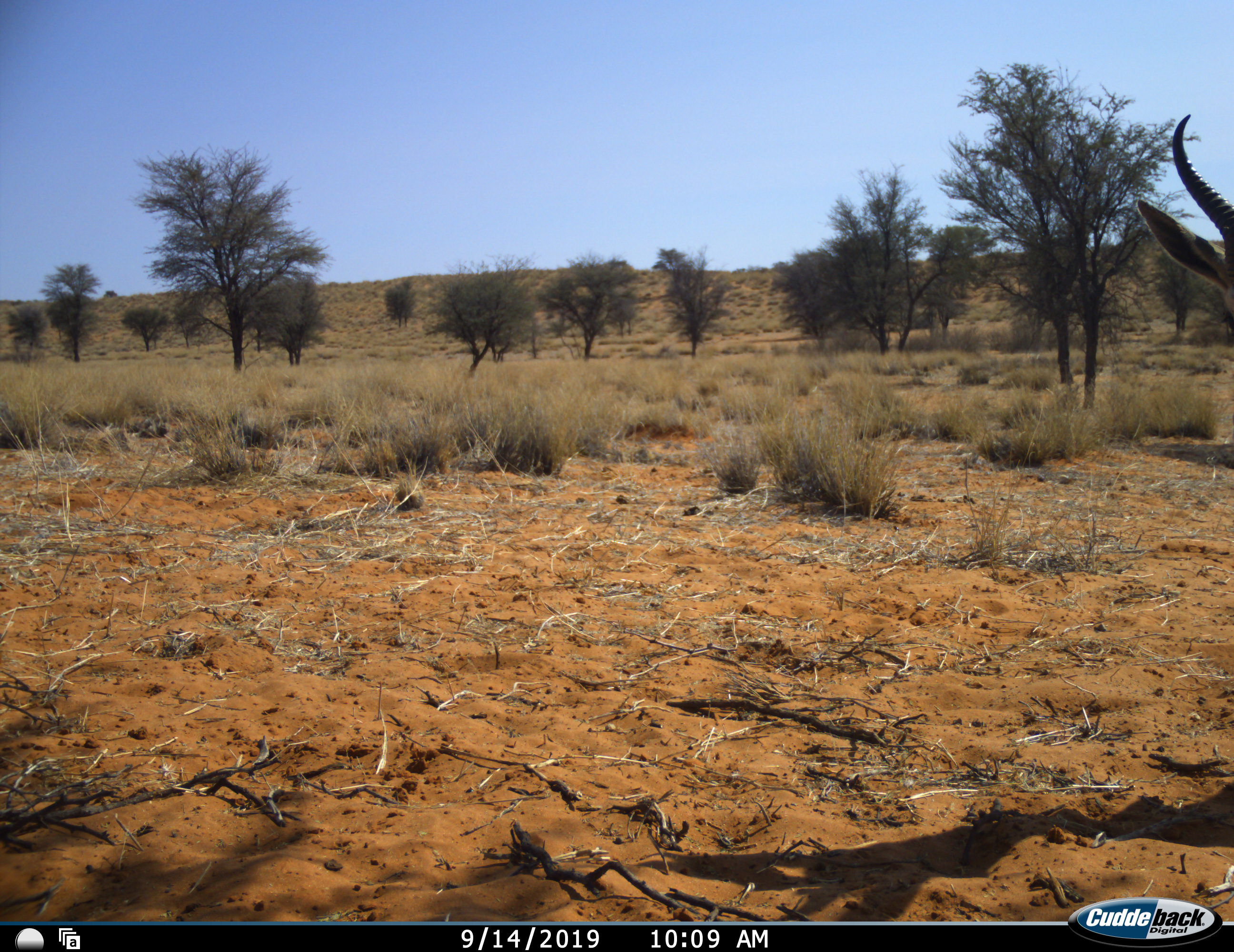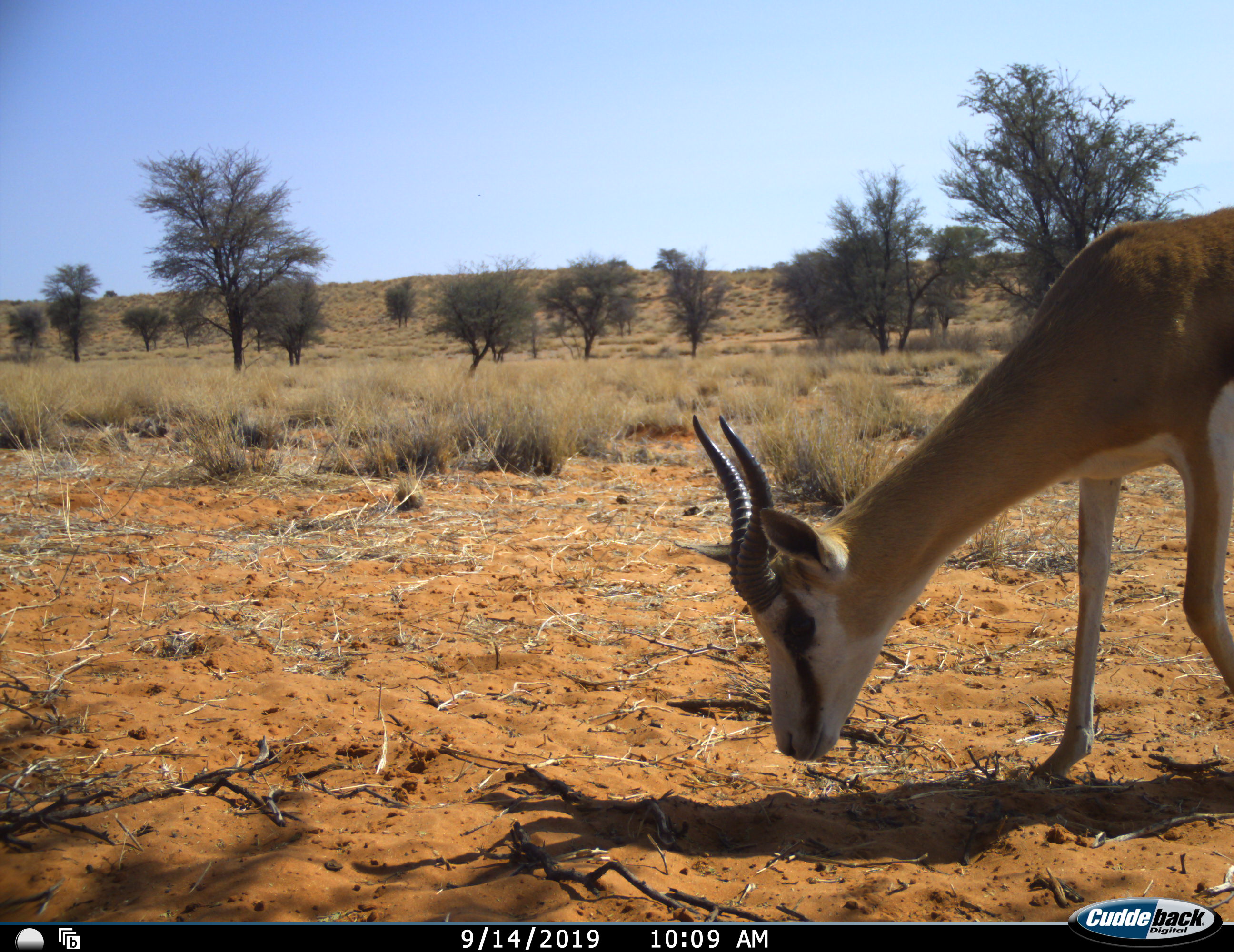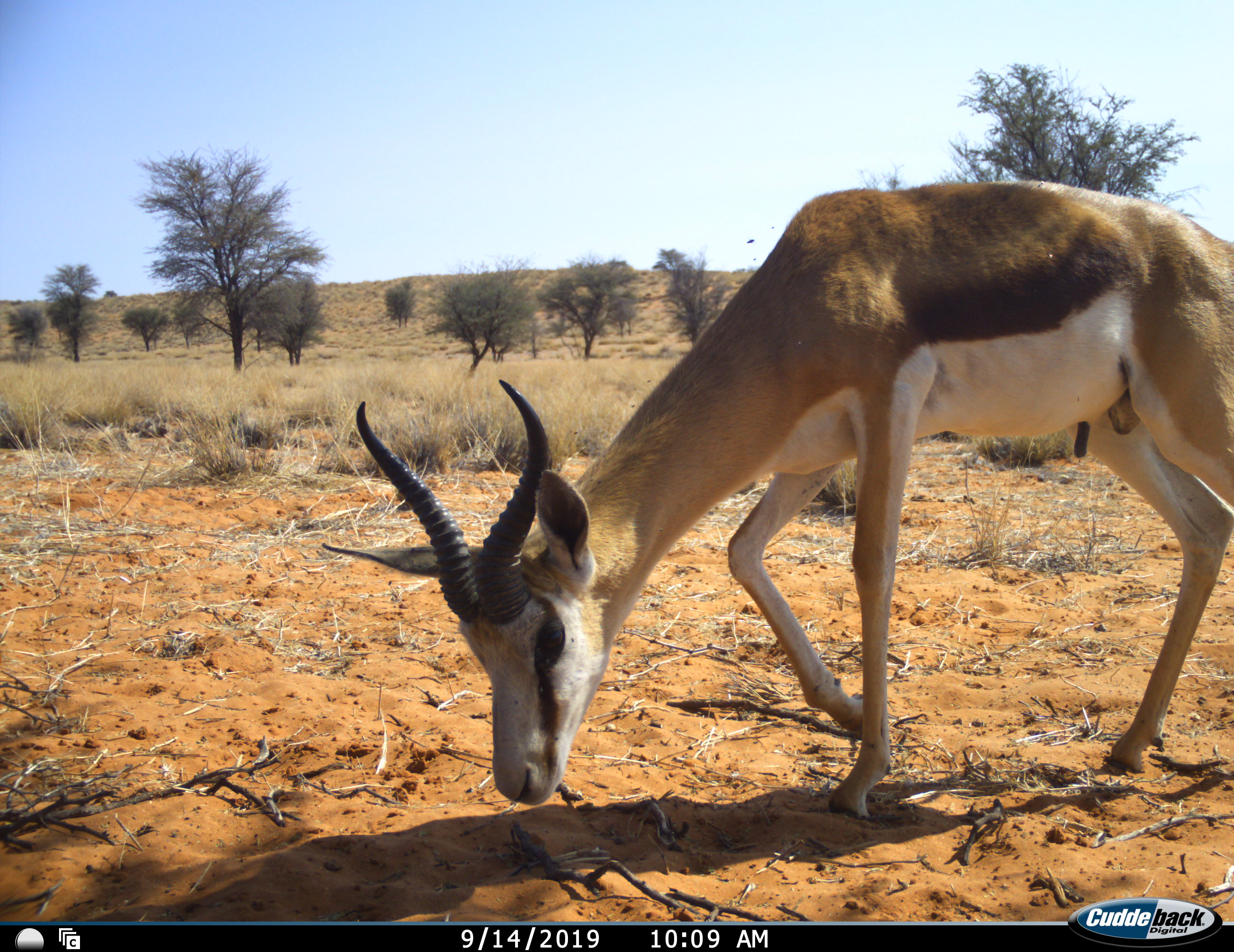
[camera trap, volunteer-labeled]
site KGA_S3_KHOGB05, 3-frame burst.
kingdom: Animalia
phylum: Chordata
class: Mammalia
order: Artiodactyla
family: Bovidae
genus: Antidorcas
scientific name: Antidorcas marsupialis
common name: springbok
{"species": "springbok (Antidorcas marsupialis)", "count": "1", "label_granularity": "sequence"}